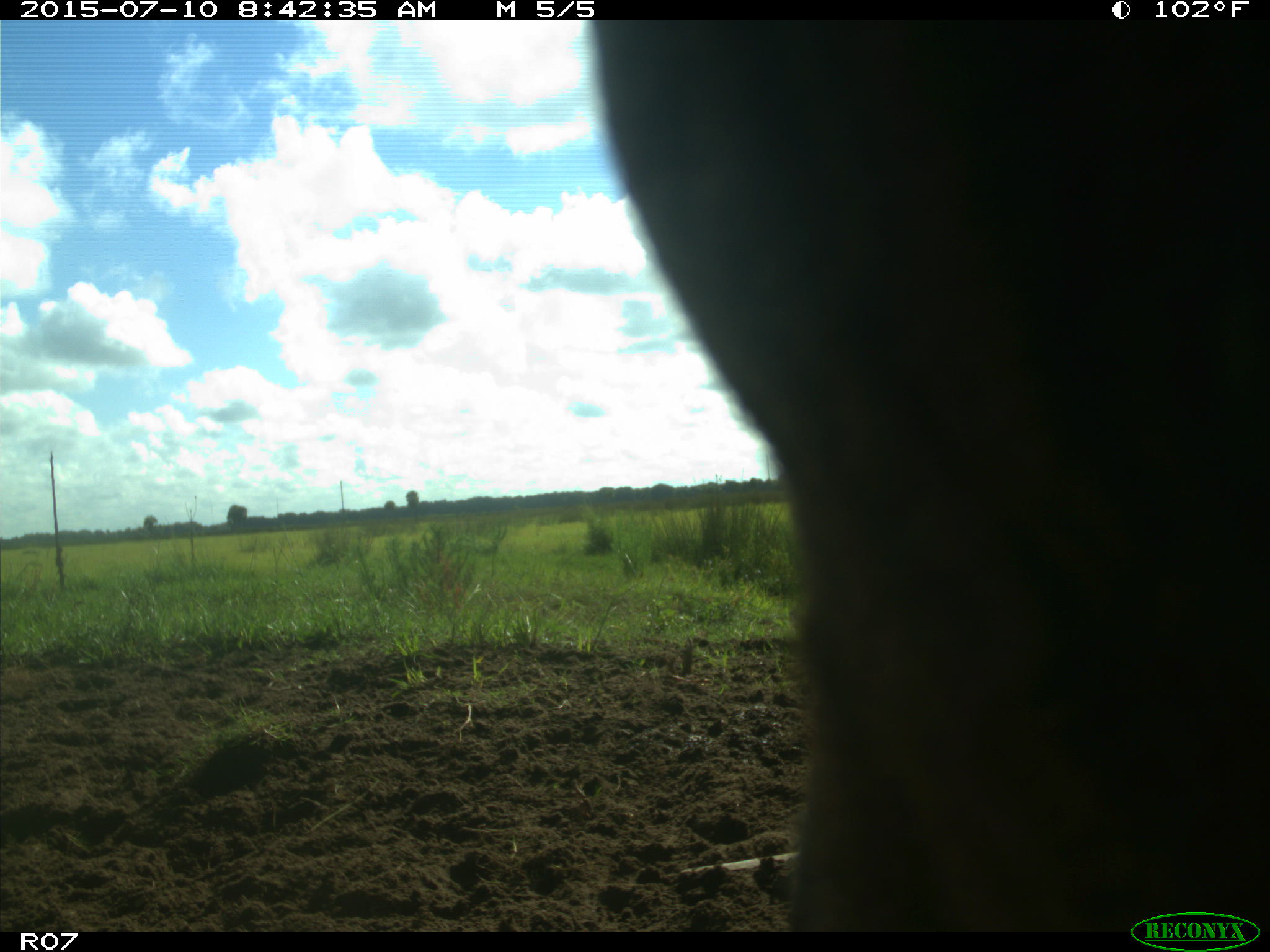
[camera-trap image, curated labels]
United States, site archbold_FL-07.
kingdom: Animalia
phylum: Chordata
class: Mammalia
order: Artiodactyla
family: Bovidae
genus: Bos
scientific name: Bos taurus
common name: domestic cow